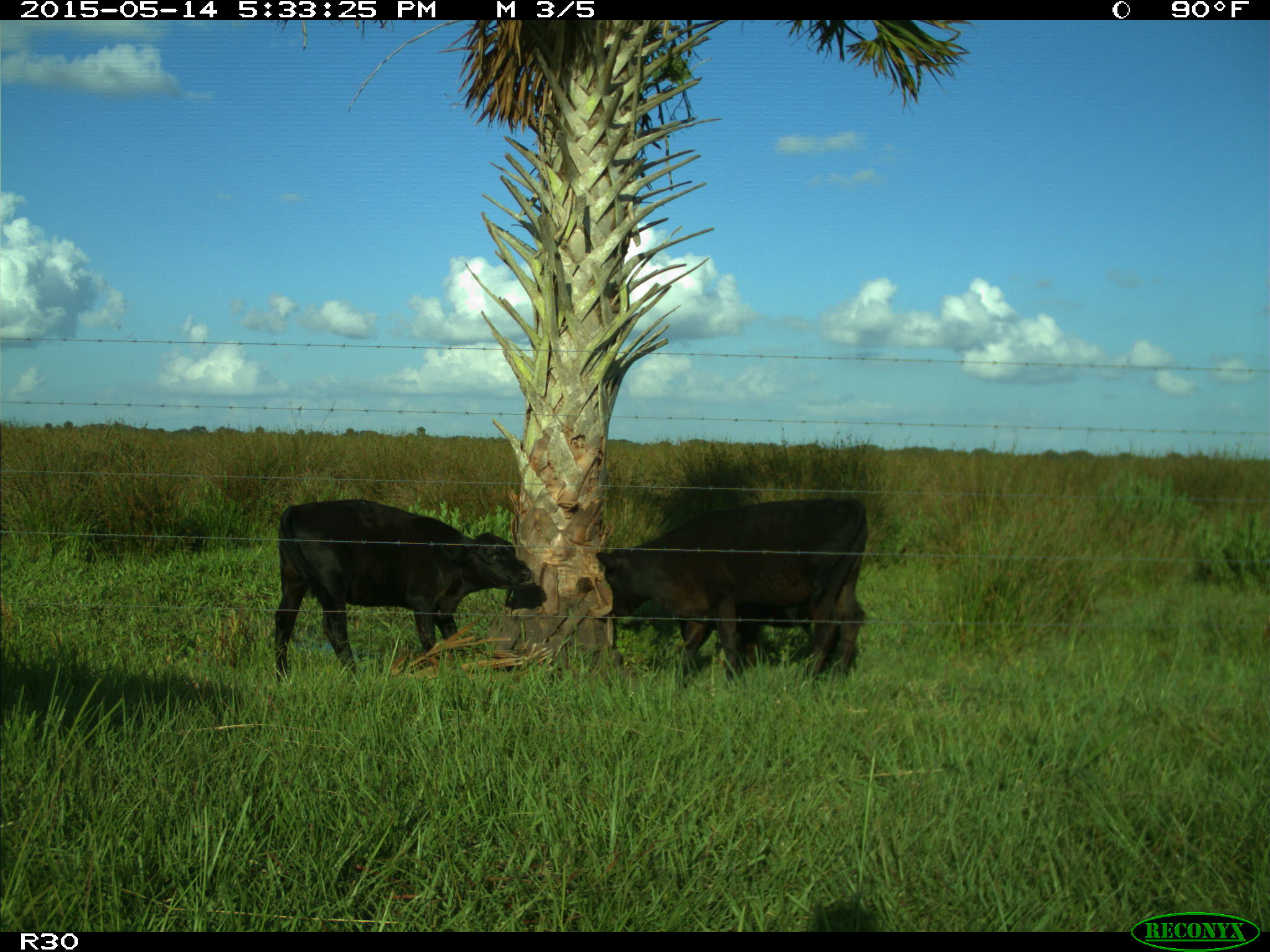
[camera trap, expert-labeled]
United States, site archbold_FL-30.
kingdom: Animalia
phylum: Chordata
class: Mammalia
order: Artiodactyla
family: Bovidae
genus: Bos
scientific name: Bos taurus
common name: domestic cow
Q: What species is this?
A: Bos taurus (domestic cow).